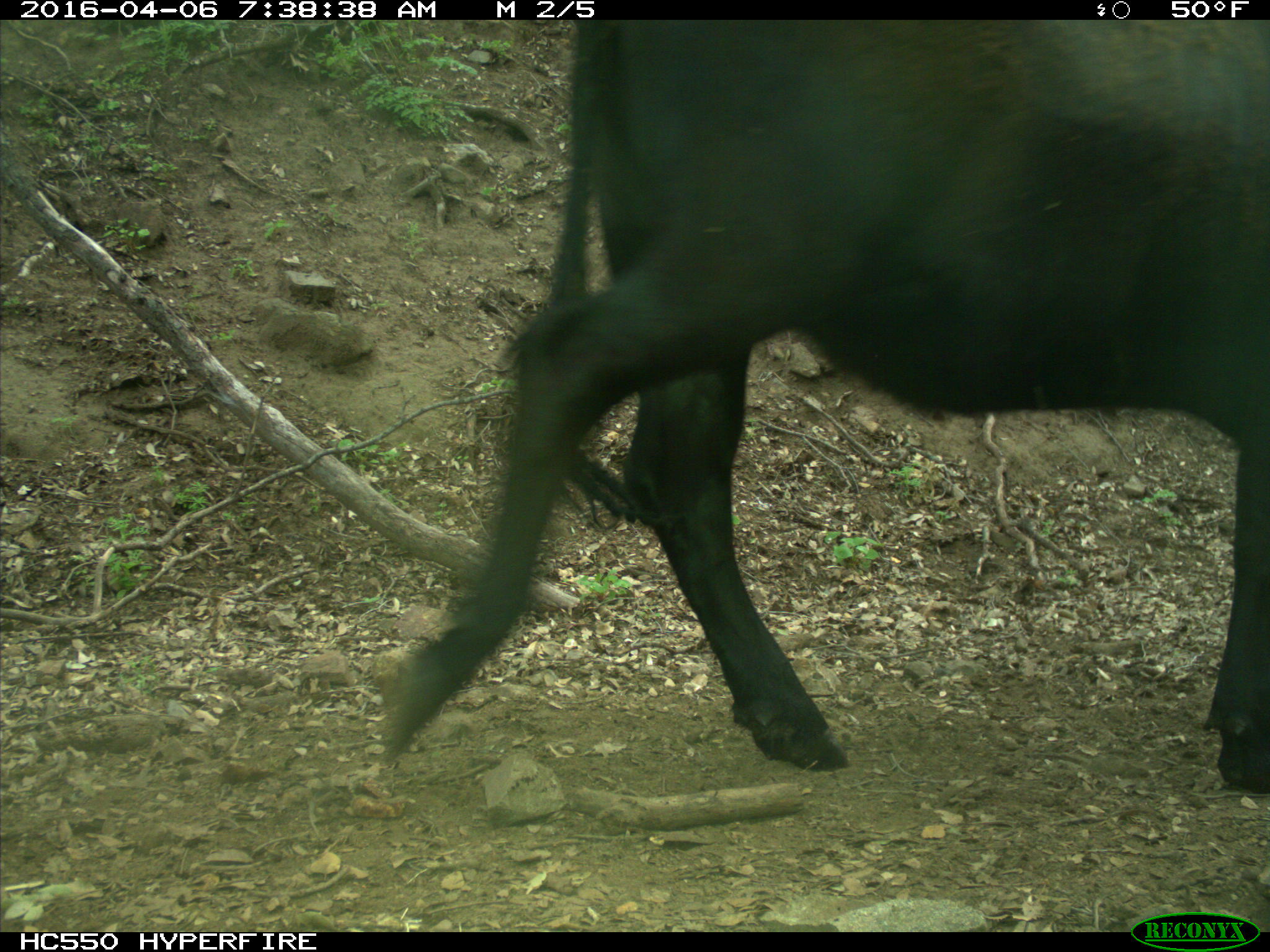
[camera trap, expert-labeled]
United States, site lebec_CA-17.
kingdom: Animalia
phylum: Chordata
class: Mammalia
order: Artiodactyla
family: Bovidae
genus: Bos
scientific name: Bos taurus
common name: domestic cow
Bos taurus (domestic cow).